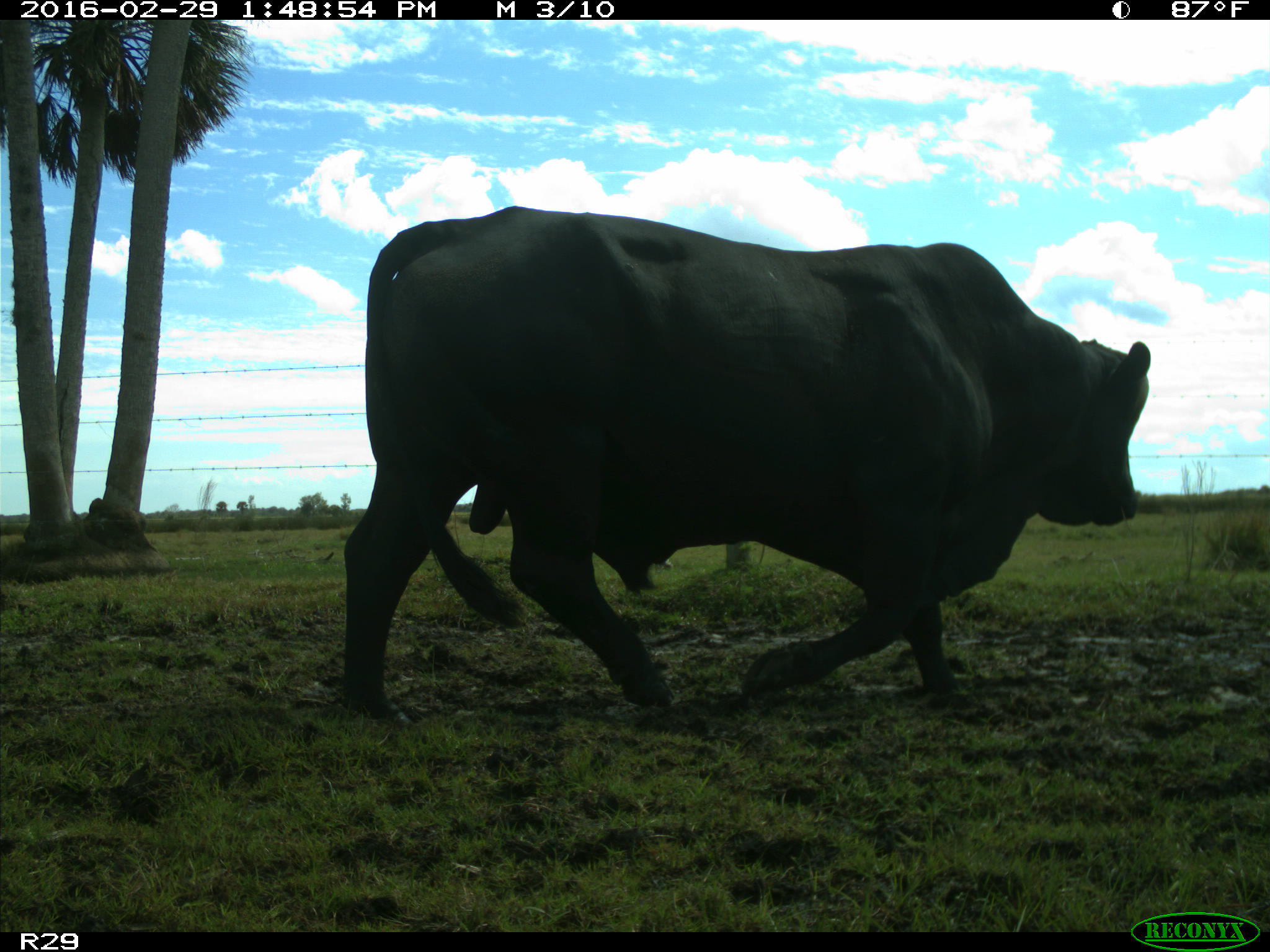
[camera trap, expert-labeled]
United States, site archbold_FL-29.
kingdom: Animalia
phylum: Chordata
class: Mammalia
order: Artiodactyla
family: Bovidae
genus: Bos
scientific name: Bos taurus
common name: domestic cow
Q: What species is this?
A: Bos taurus (domestic cow).